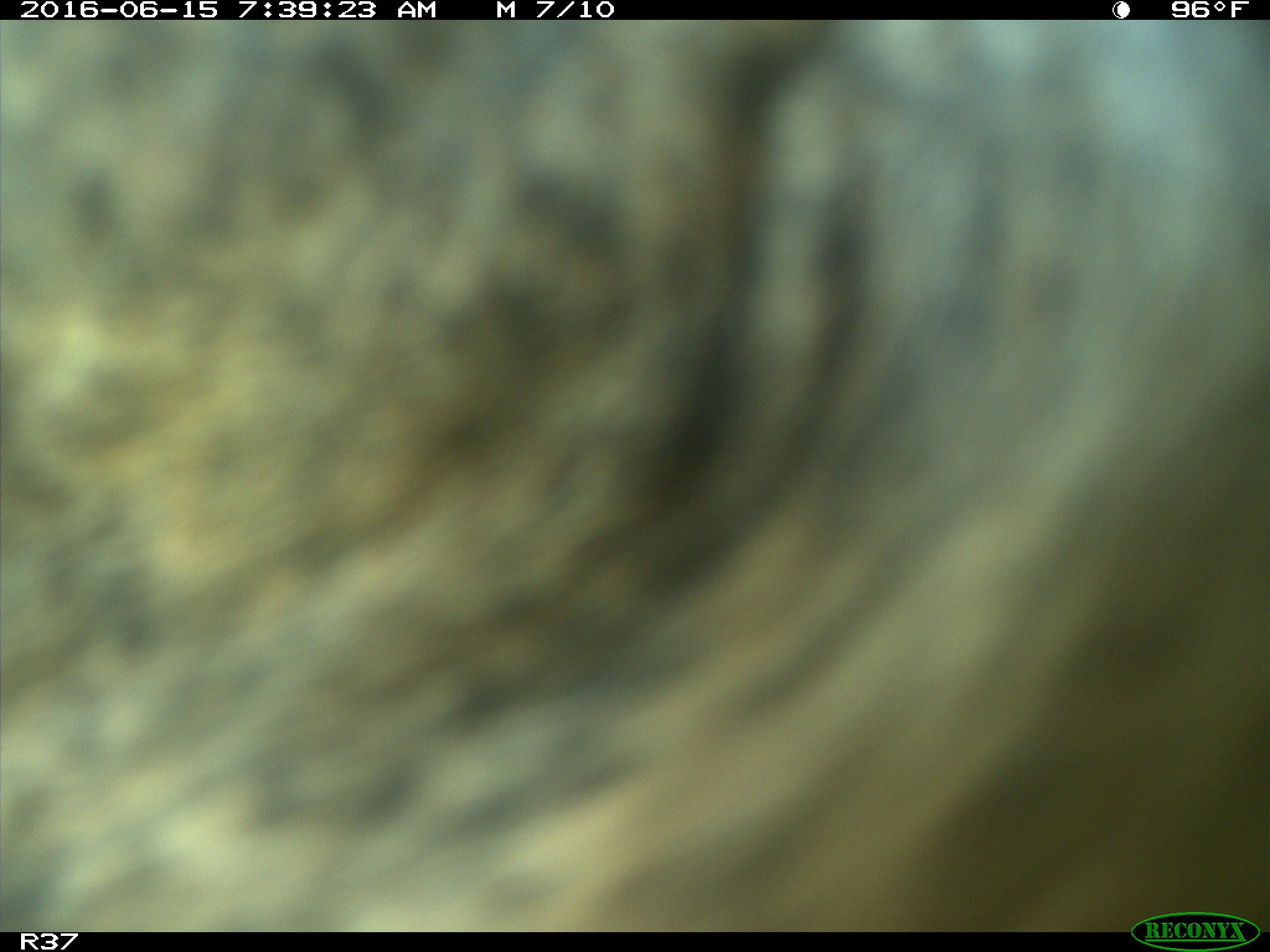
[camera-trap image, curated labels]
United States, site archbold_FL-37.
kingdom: Animalia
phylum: Chordata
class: Mammalia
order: Artiodactyla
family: Bovidae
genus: Bos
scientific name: Bos taurus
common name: domestic cow